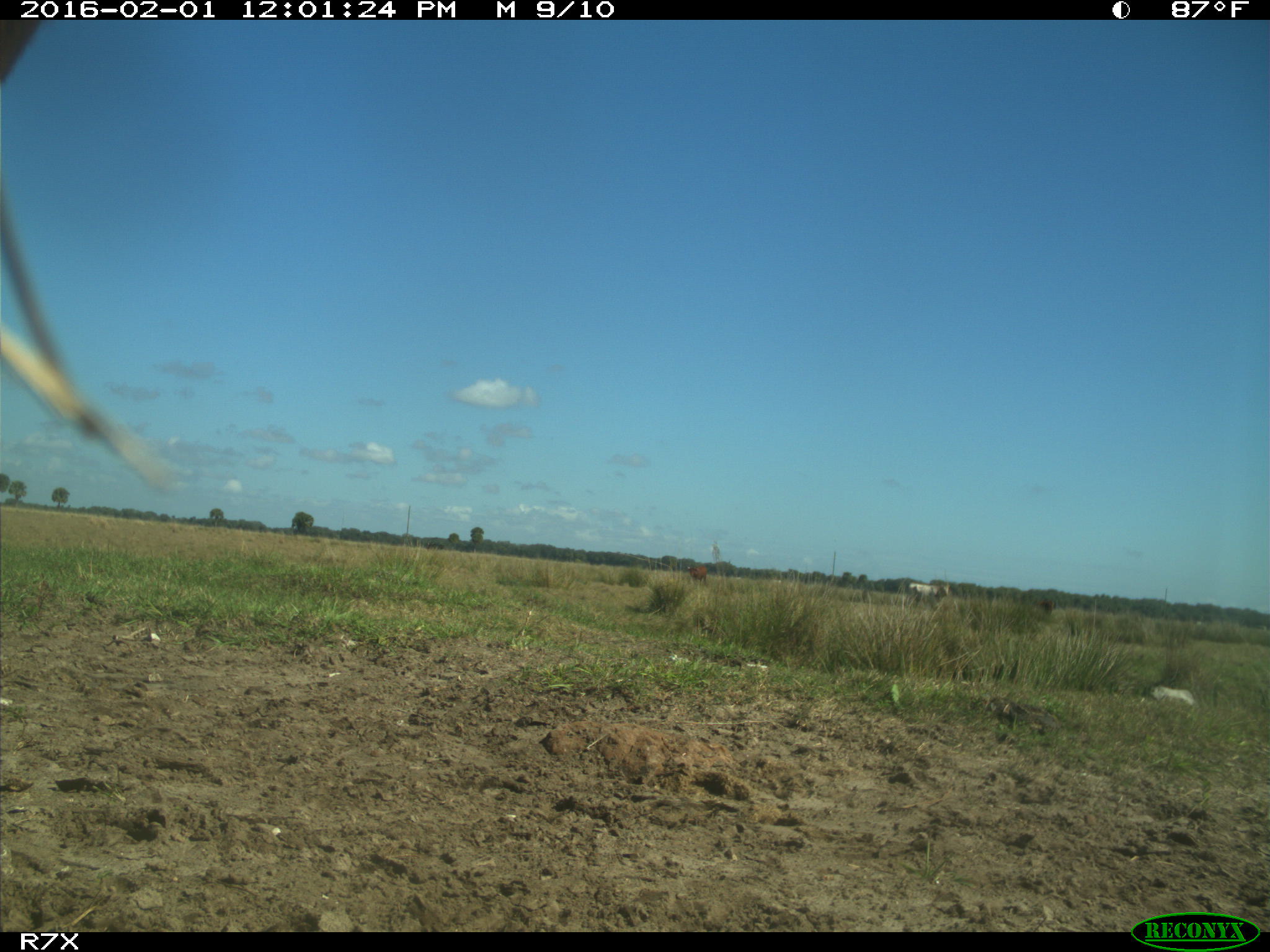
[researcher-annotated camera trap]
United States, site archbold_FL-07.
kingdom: Animalia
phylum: Chordata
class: Mammalia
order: Artiodactyla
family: Bovidae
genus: Bos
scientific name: Bos taurus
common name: domestic cow